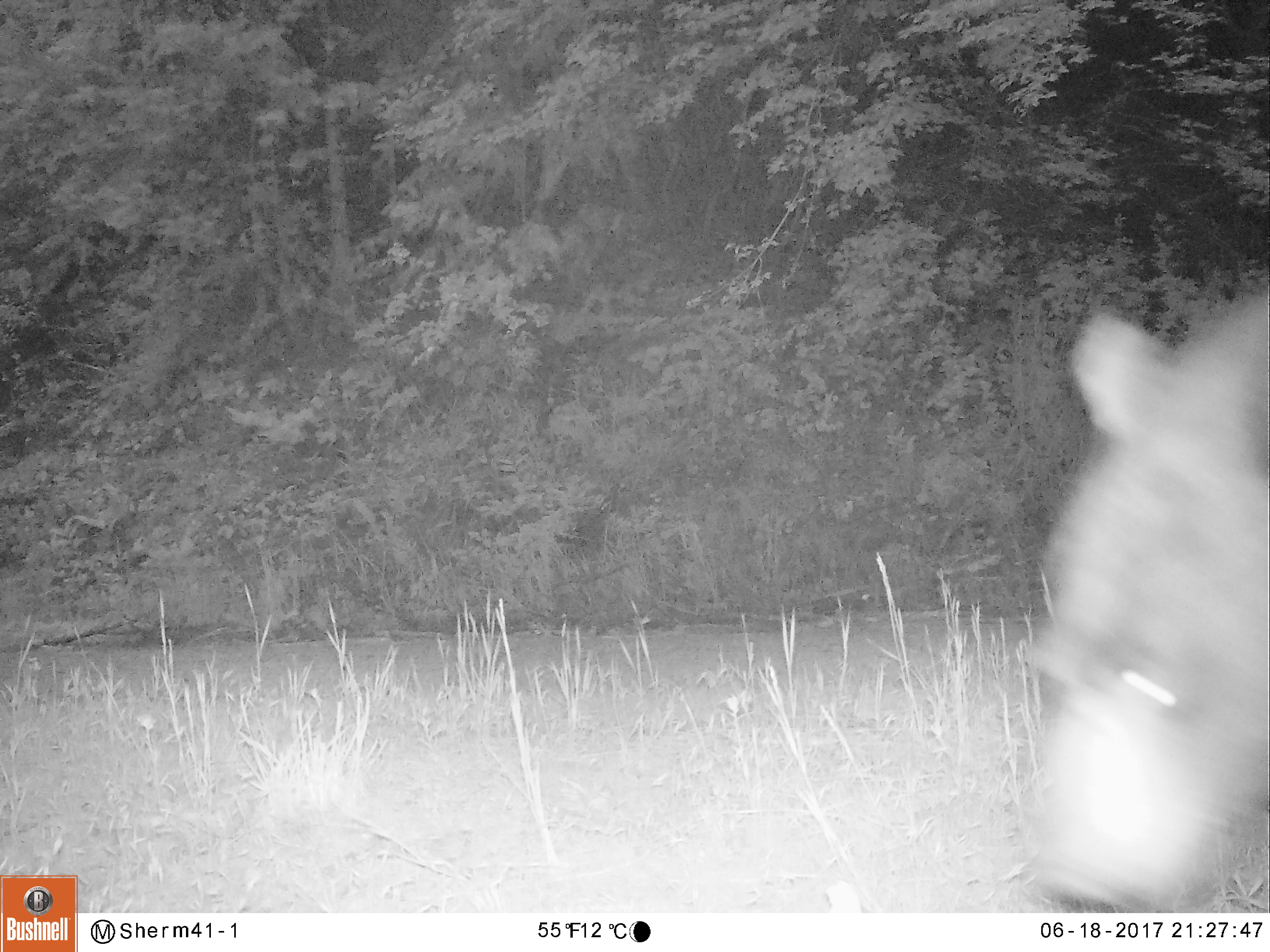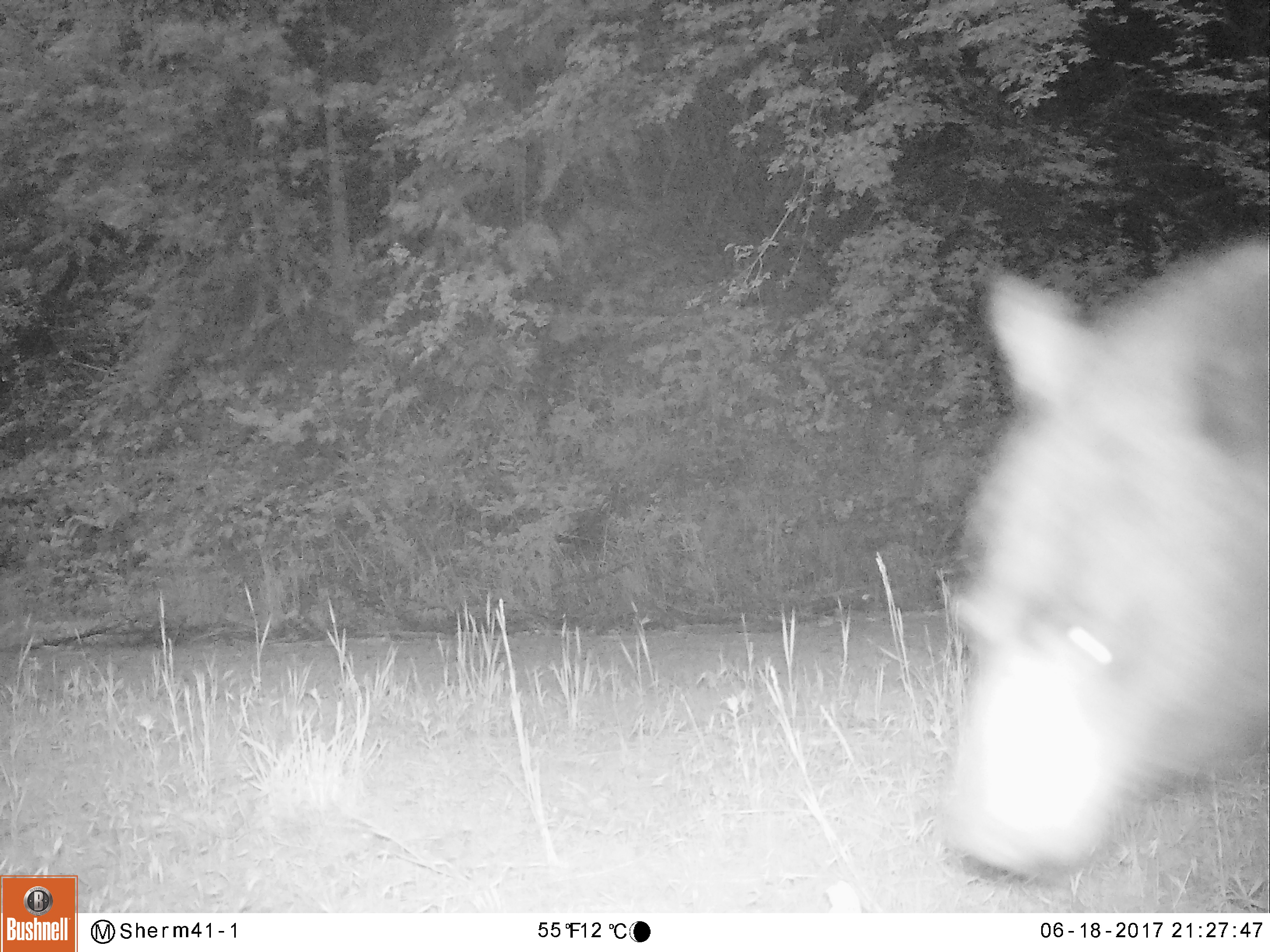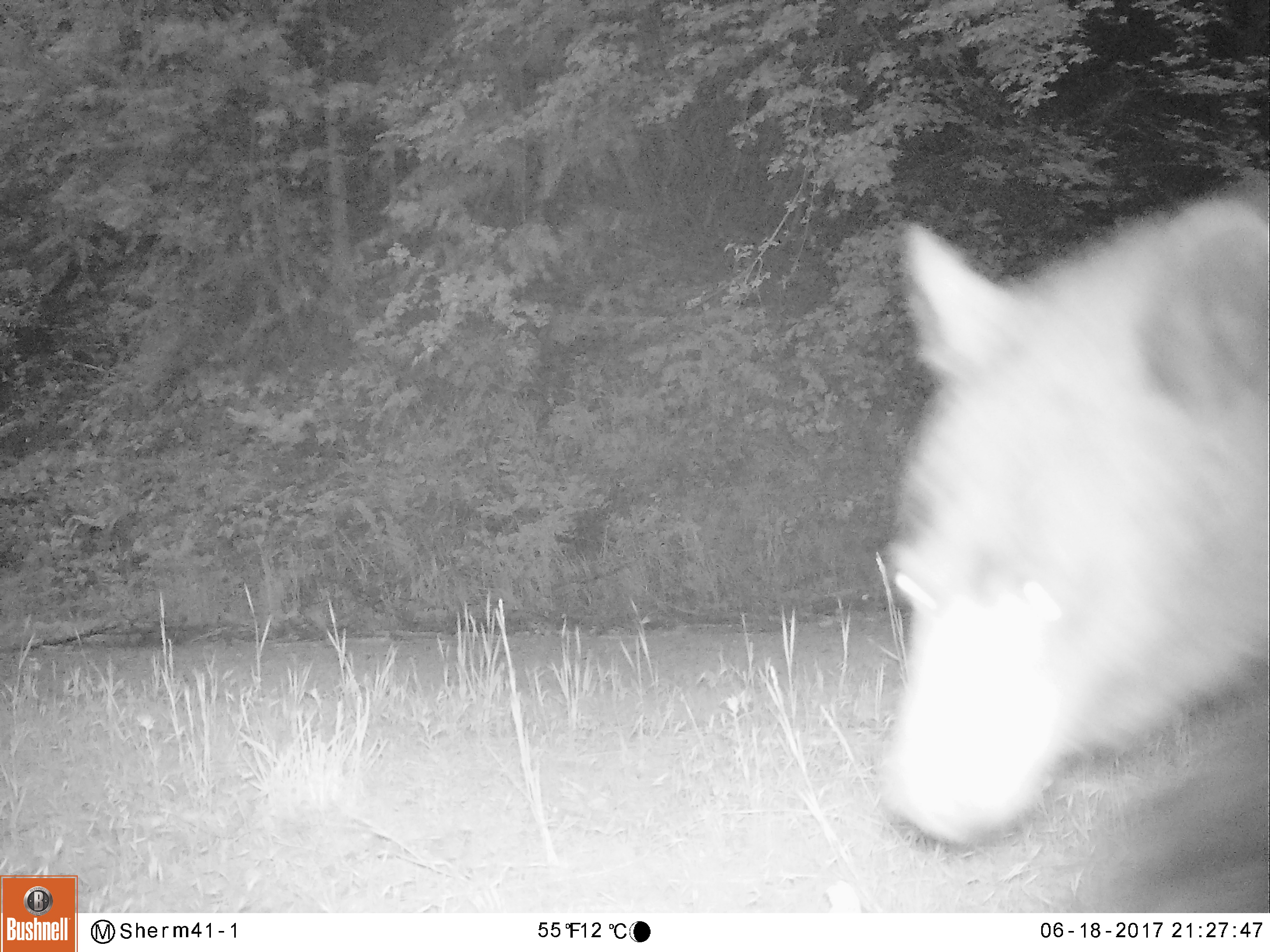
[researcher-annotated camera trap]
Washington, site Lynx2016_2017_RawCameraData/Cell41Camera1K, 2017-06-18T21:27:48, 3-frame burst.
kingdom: Animalia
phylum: Chordata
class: Mammalia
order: Carnivora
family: Ursidae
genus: Ursus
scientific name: Ursus americanus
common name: american black bear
Ursus americanus (american black bear). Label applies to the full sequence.